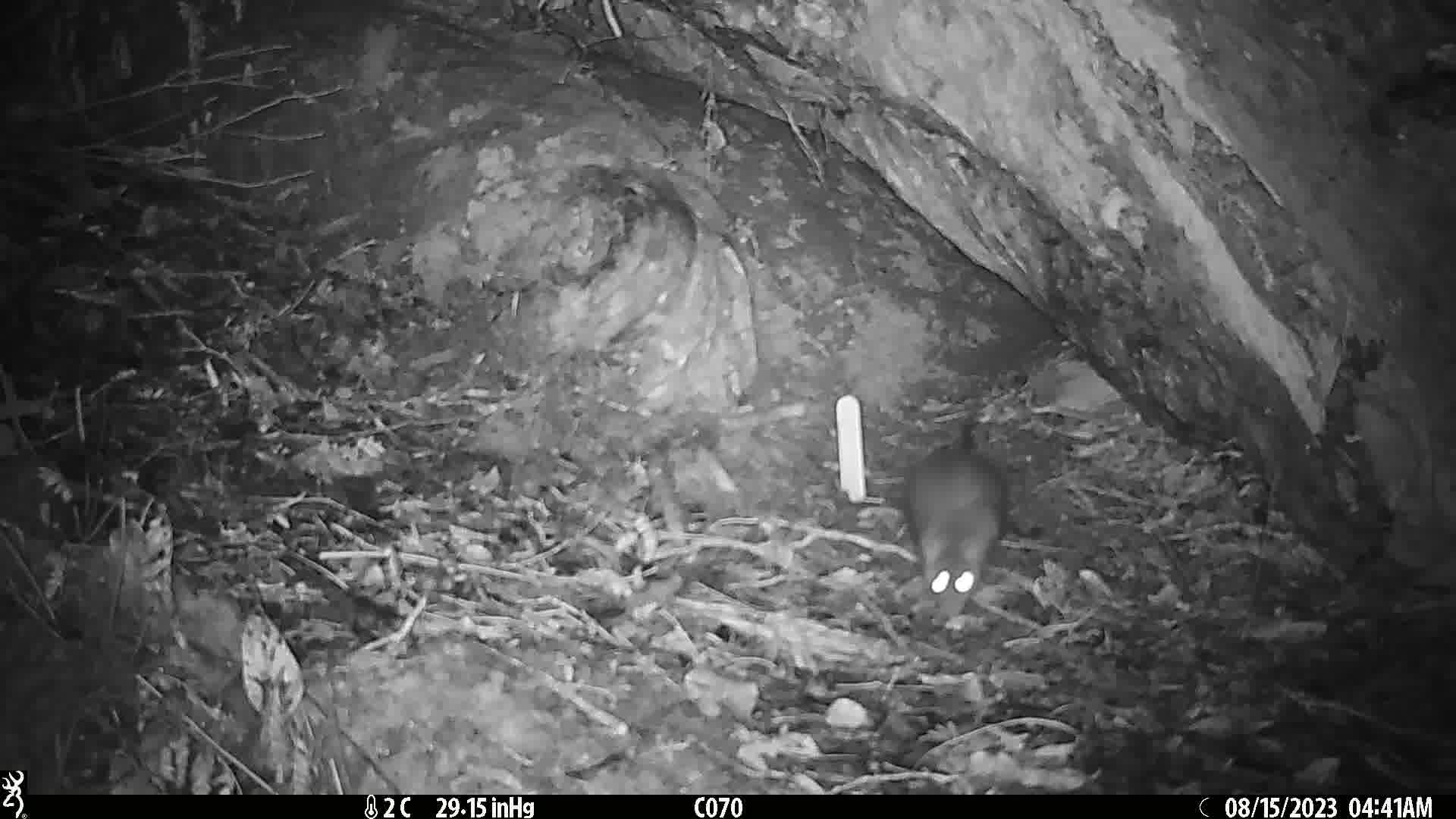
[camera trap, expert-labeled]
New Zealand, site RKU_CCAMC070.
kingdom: Animalia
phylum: Chordata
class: Mammalia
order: Rodentia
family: Muridae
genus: Rattus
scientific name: Rattus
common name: rat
Rat (Rattus).